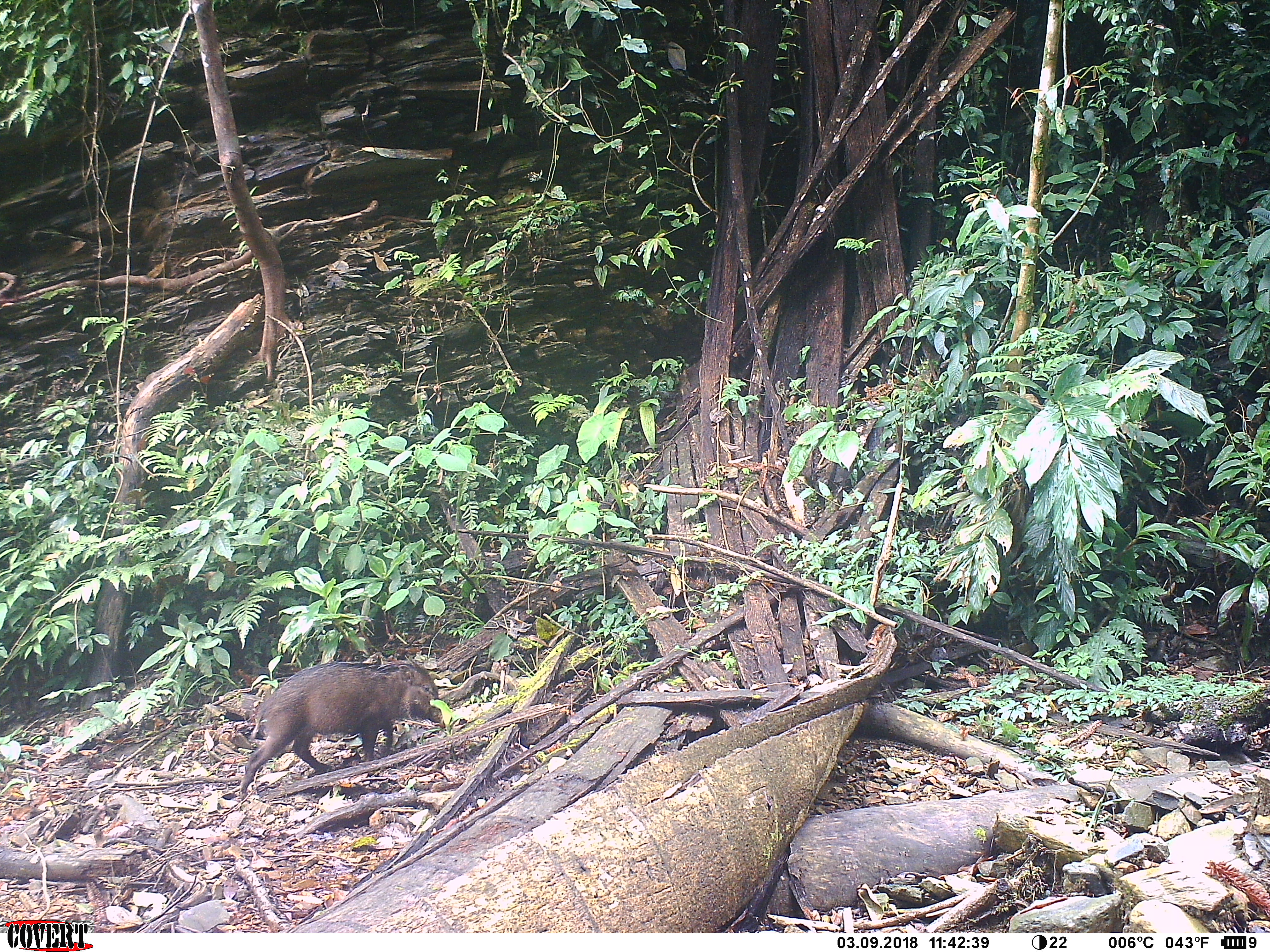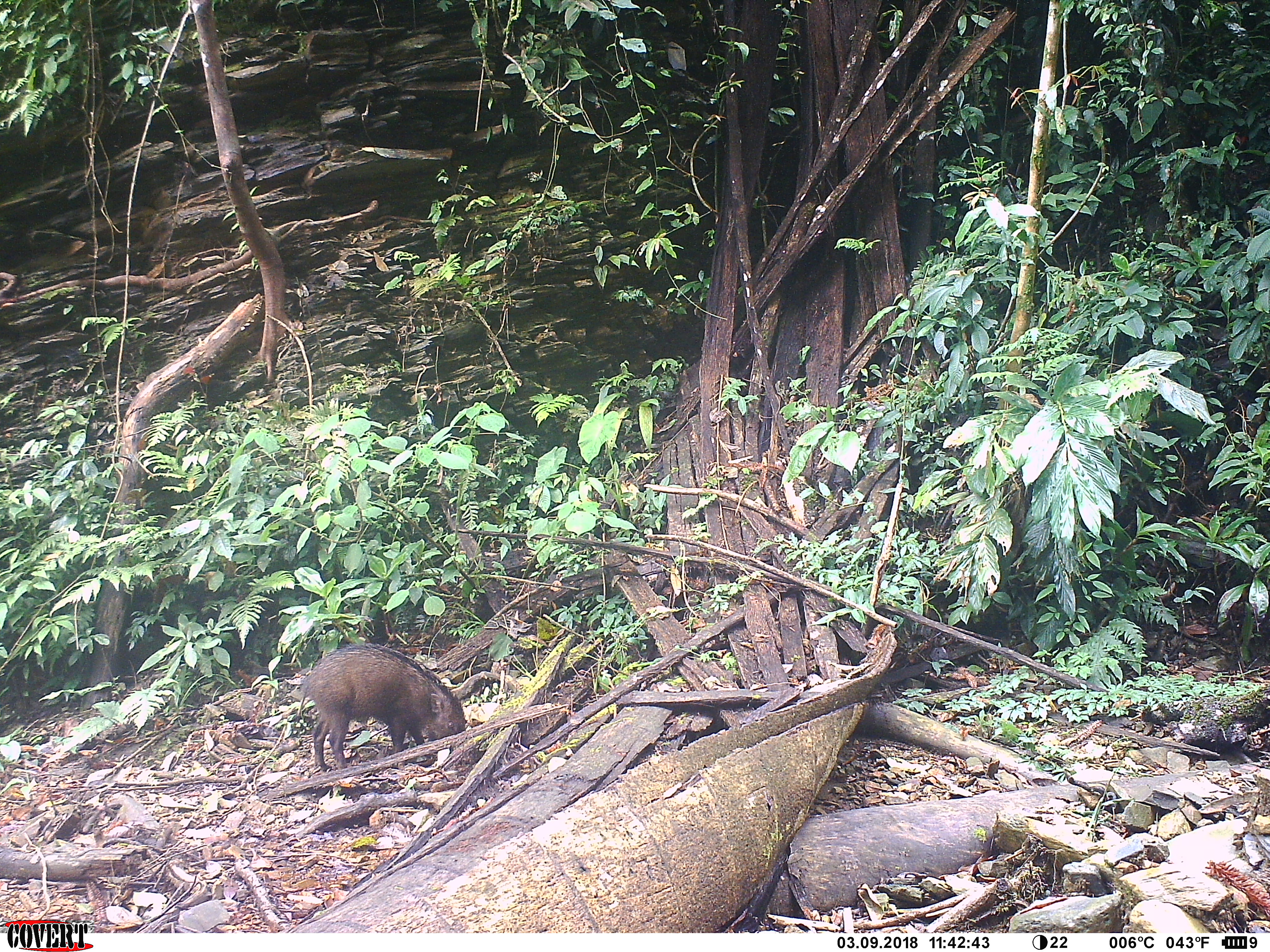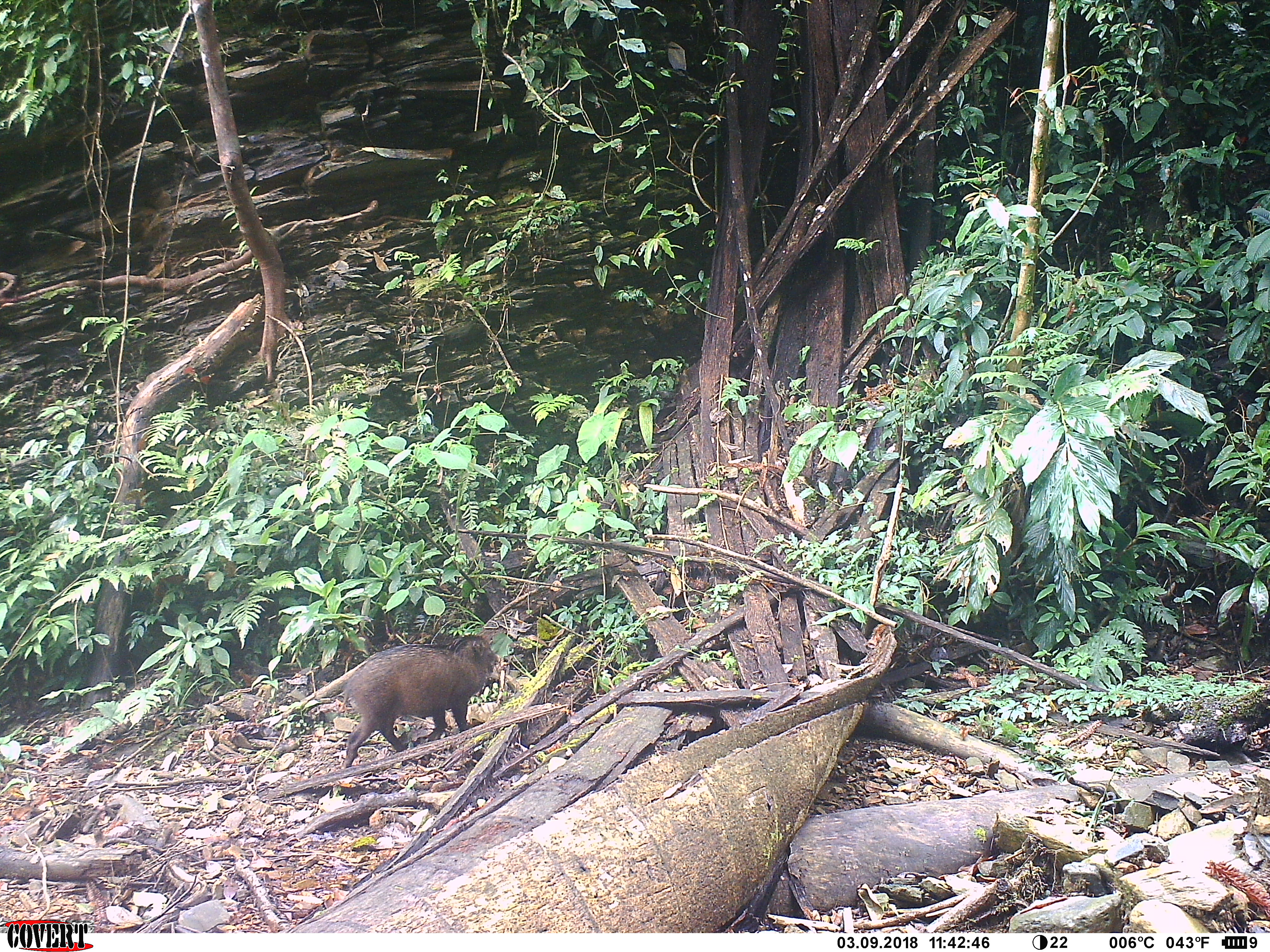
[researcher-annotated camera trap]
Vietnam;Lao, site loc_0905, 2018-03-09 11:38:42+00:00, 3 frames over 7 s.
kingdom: Animalia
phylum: Chordata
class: Mammalia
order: Artiodactyla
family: Suidae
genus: Sus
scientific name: Sus scrofa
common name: eurasian wild pig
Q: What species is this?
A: Eurasian wild pig (Sus scrofa).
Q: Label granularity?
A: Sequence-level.